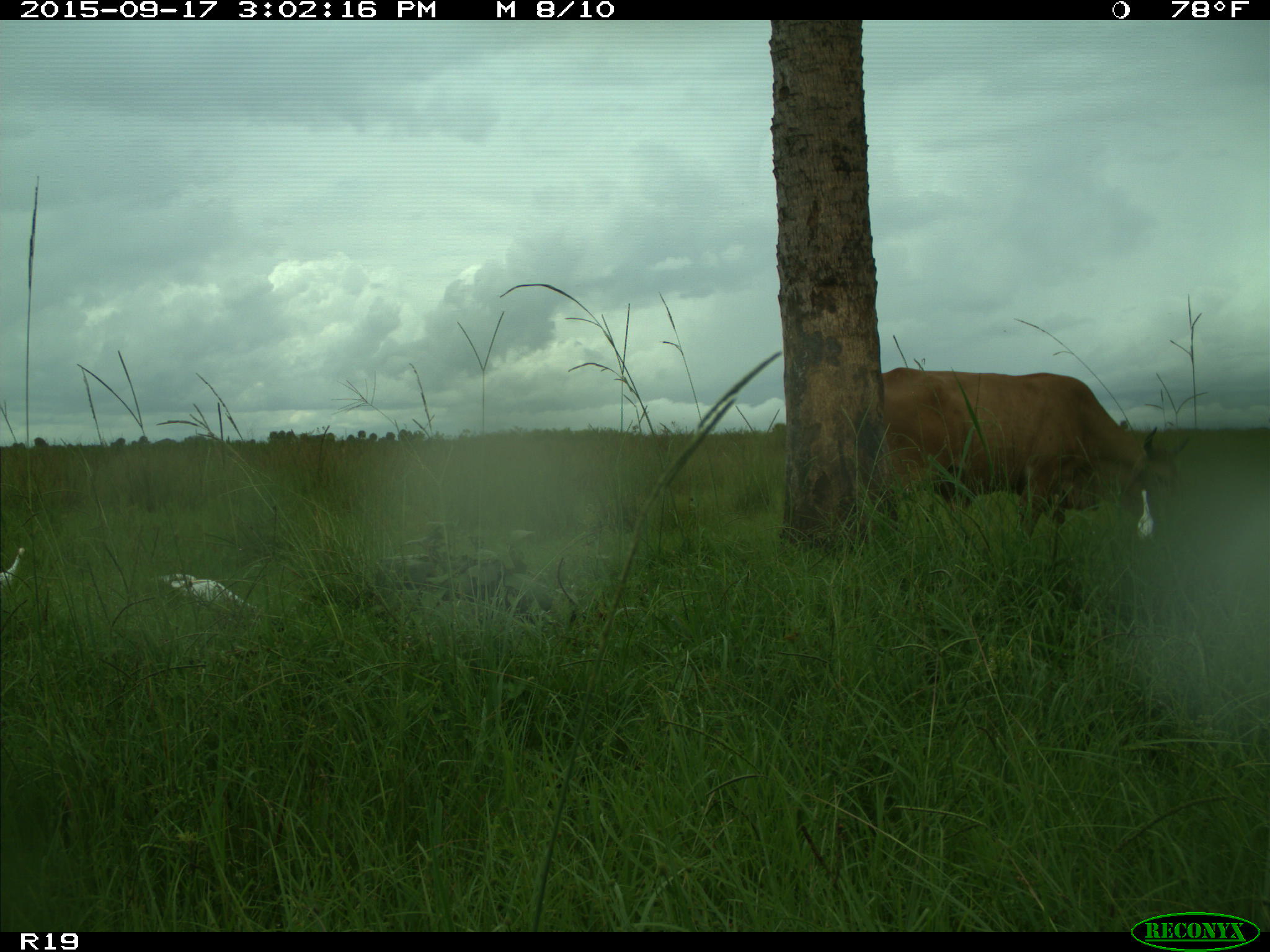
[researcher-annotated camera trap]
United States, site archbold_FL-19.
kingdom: Animalia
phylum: Chordata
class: Mammalia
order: Artiodactyla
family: Bovidae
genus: Bos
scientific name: Bos taurus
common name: domestic cow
Bos taurus (domestic cow).